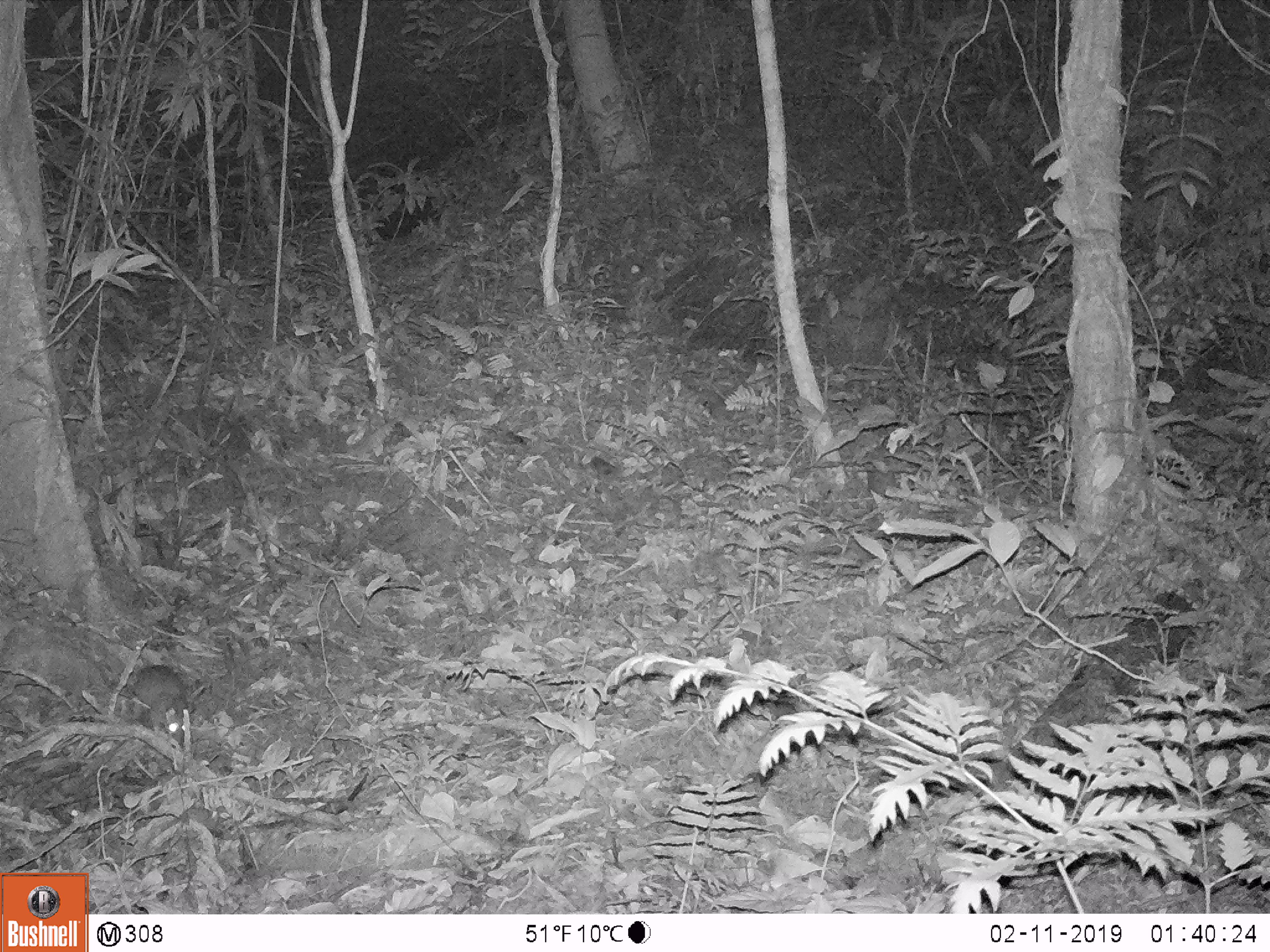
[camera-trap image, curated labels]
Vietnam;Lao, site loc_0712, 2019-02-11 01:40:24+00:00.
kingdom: Animalia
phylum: Chordata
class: Mammalia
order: Rodentia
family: Muridae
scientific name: Muridae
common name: old-world mice and rats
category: unidentified murid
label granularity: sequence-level